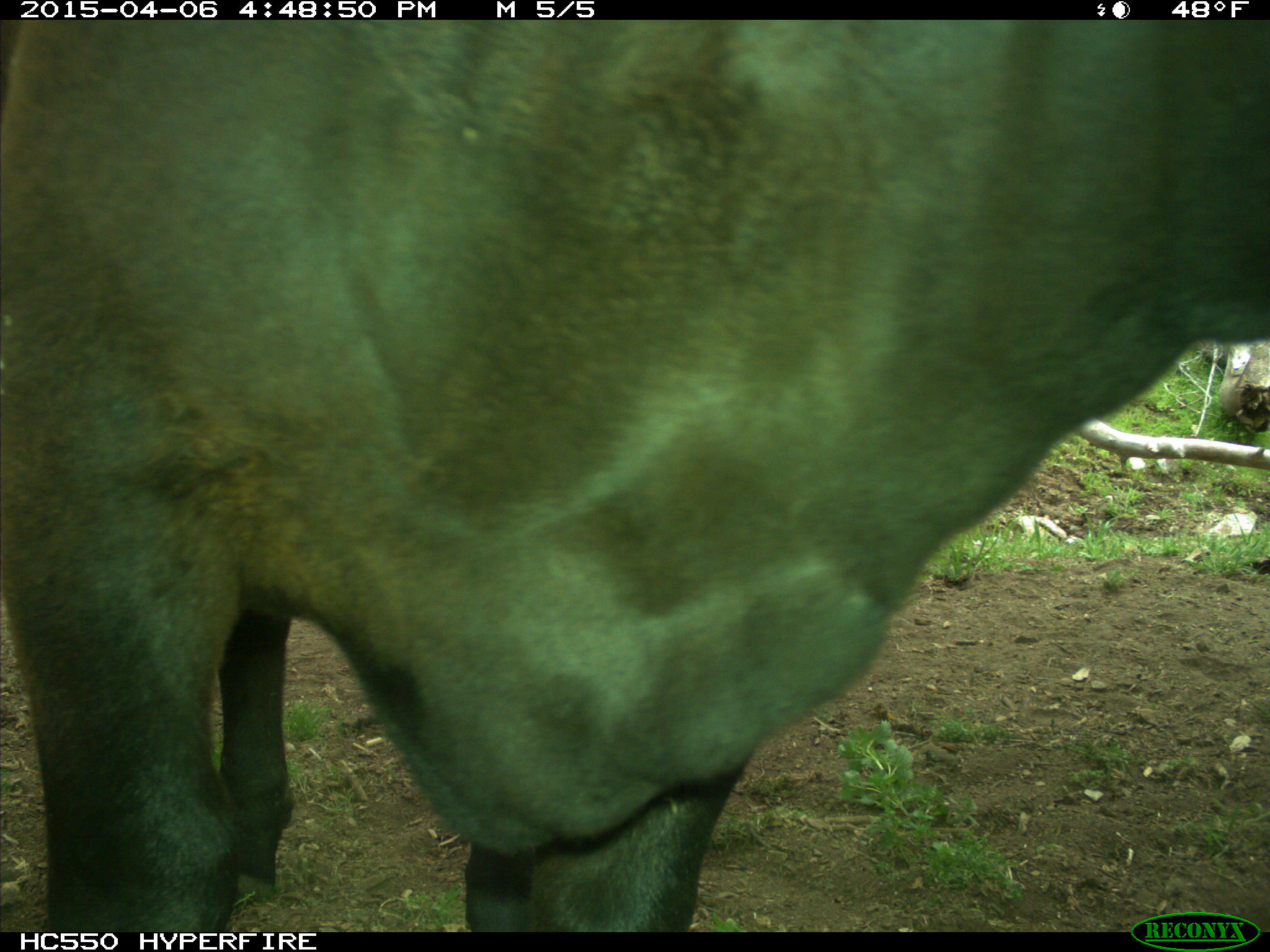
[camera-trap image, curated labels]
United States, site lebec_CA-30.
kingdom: Animalia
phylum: Chordata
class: Mammalia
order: Artiodactyla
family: Bovidae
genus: Bos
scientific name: Bos taurus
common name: domestic cow